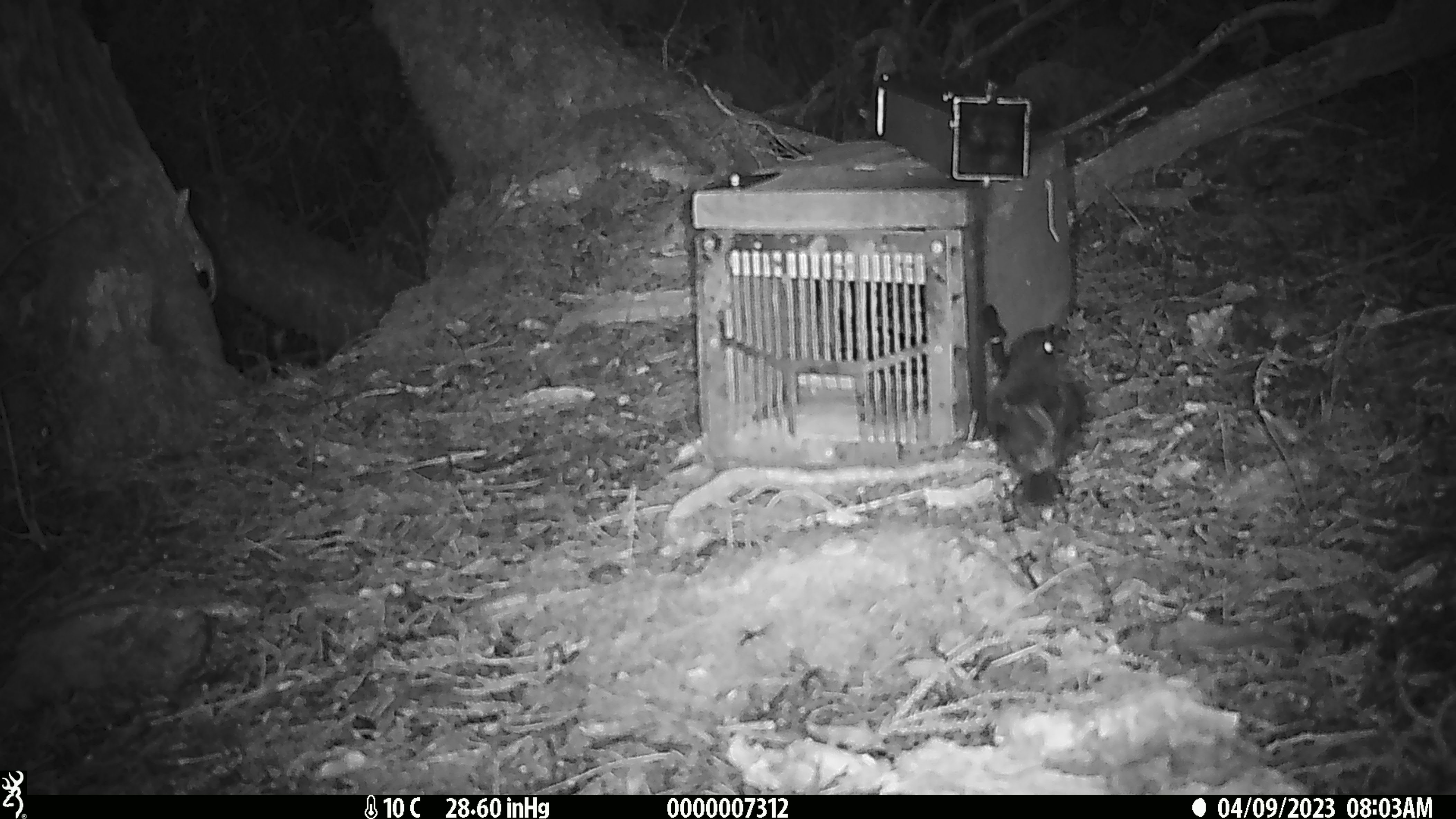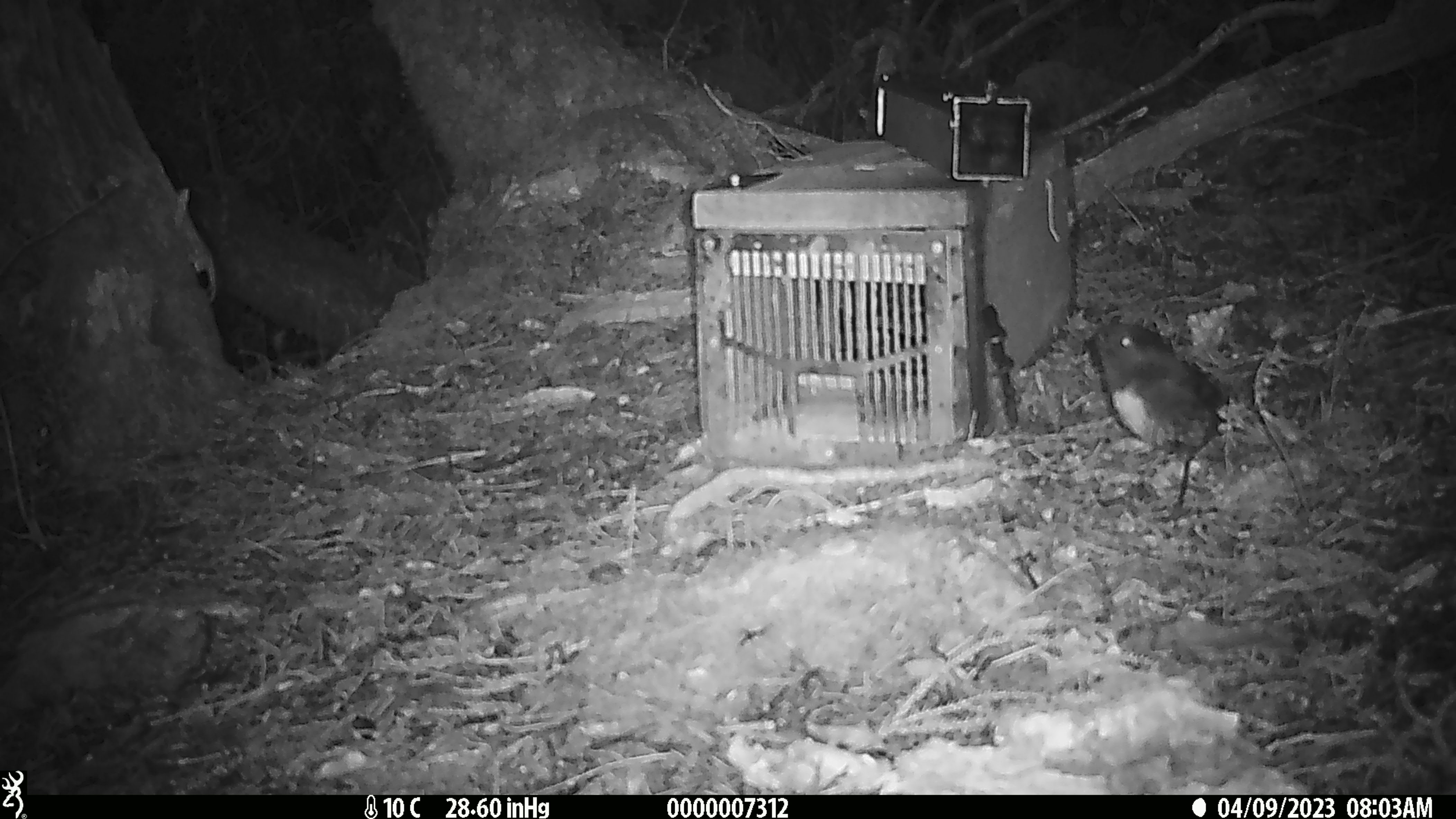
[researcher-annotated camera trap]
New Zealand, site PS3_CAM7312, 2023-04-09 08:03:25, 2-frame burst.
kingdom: Animalia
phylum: Chordata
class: Aves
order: Passeriformes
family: Petroicidae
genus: Petroica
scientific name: Petroica australis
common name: new zealand robin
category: robin